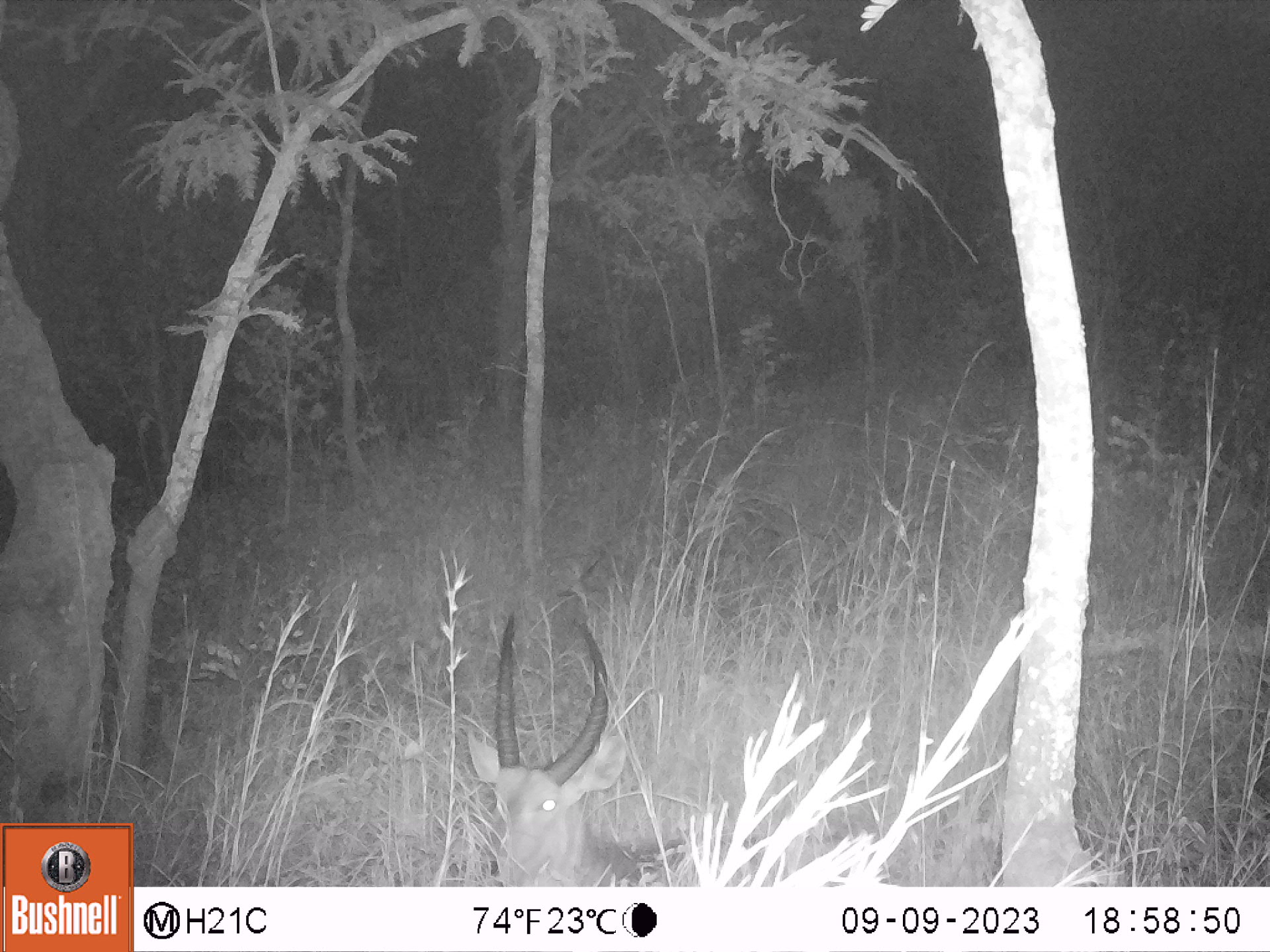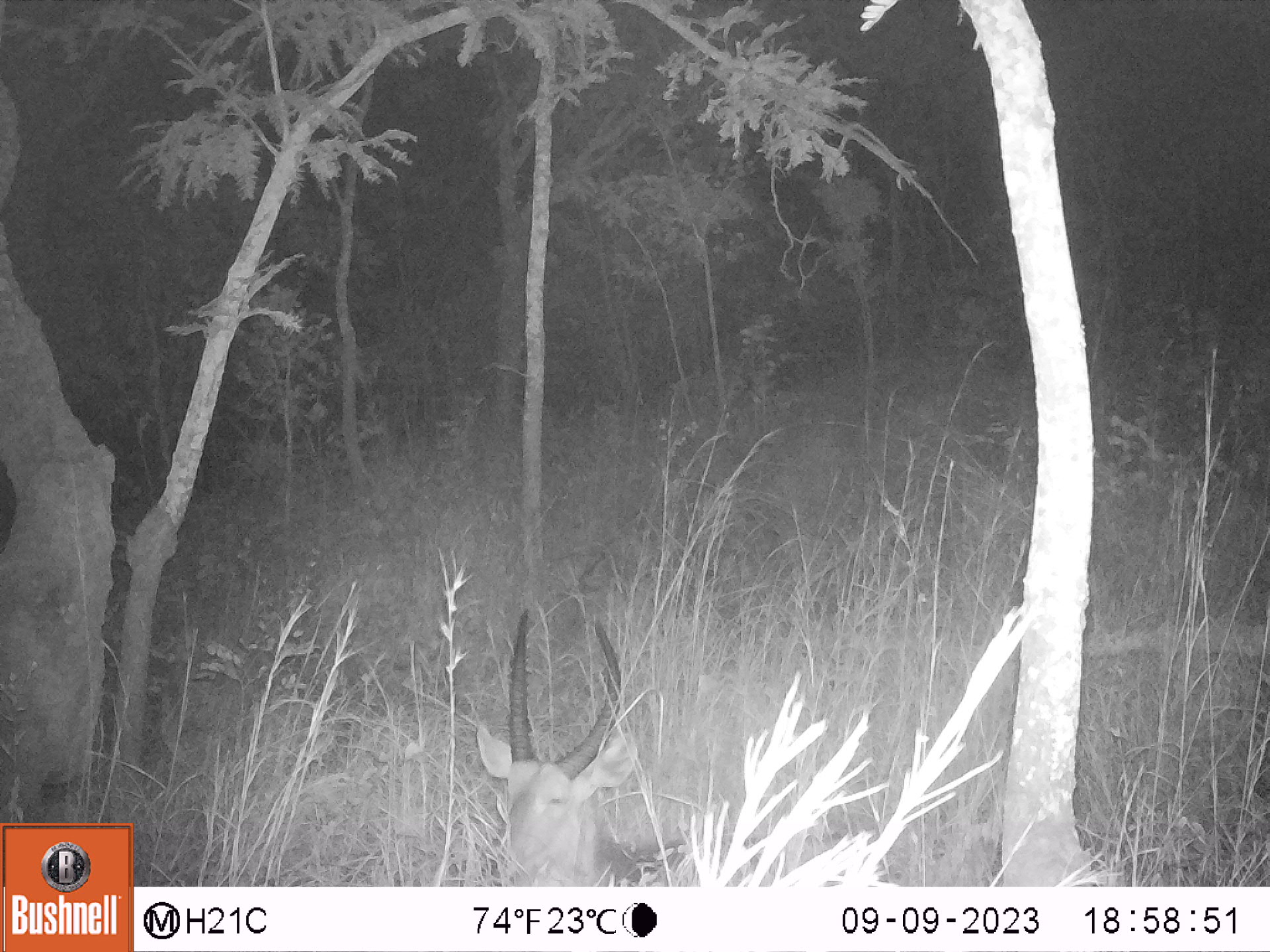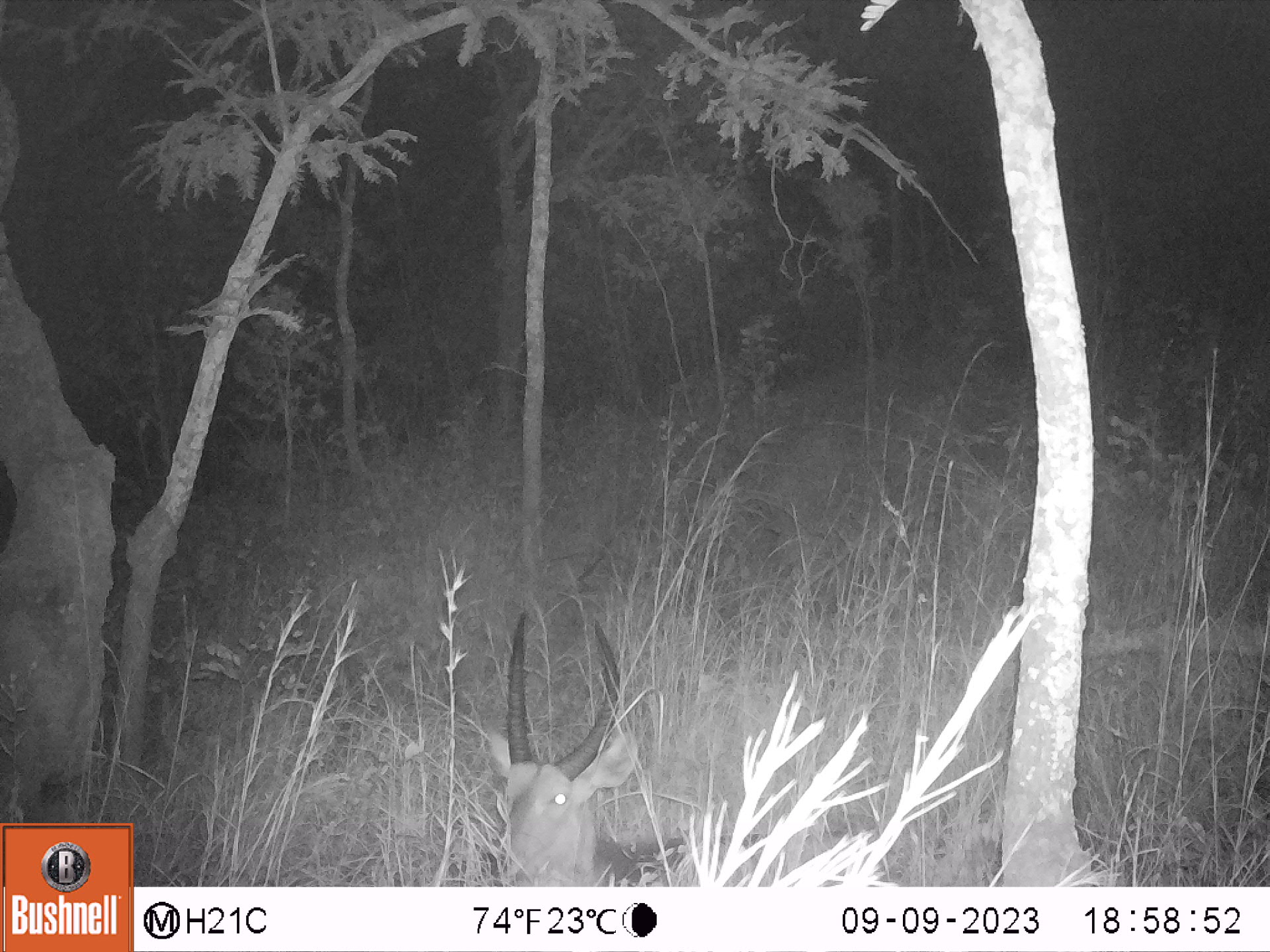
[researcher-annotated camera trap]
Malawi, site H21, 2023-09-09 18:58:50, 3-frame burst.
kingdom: Animalia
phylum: Chordata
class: Mammalia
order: Artiodactyla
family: Bovidae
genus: Kobus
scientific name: Kobus ellipsiprymnus ellipsiprymnus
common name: common waterbuck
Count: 1.